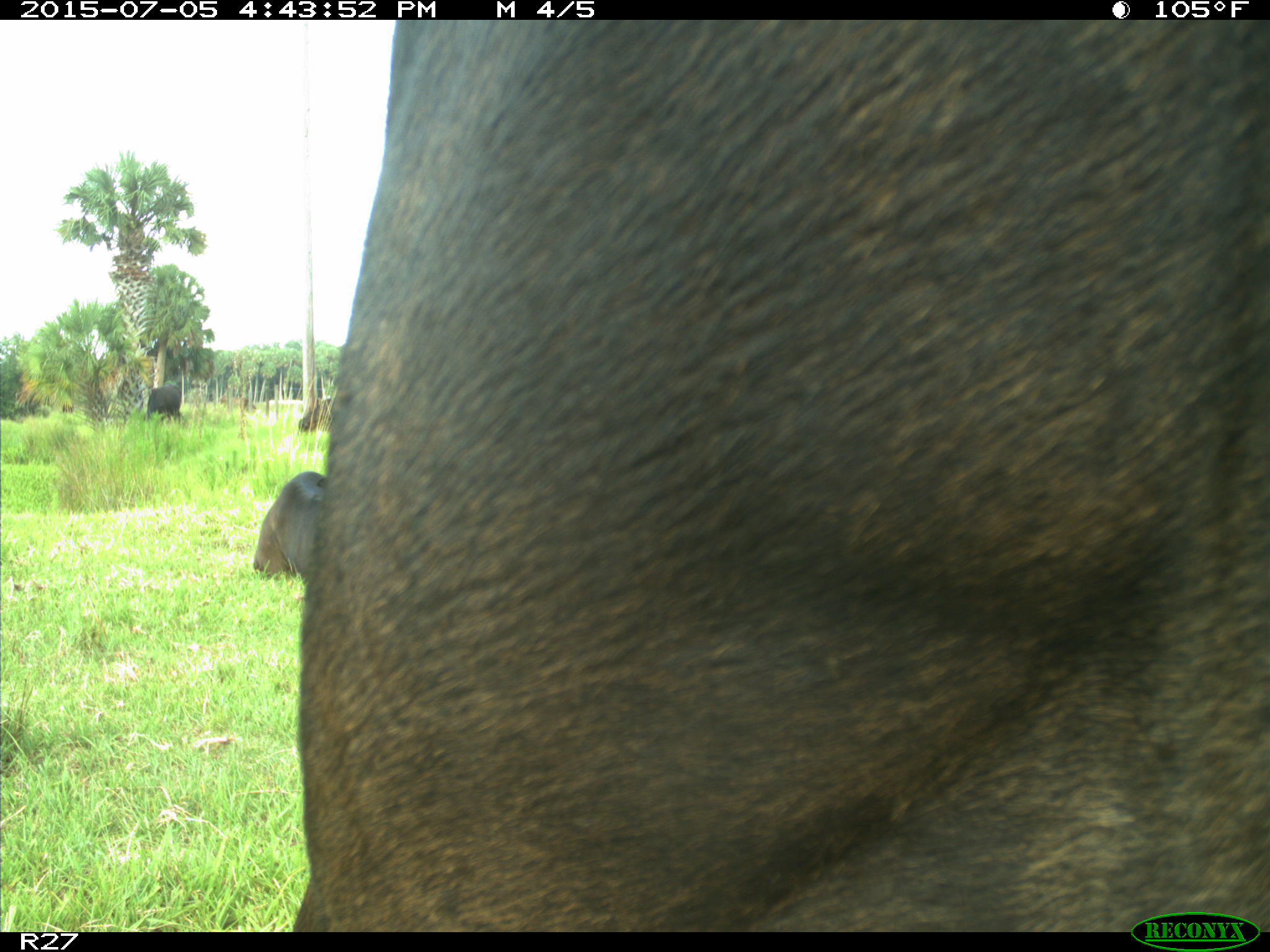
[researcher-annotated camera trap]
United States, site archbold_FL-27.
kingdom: Animalia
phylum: Chordata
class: Mammalia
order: Artiodactyla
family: Bovidae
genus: Bos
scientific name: Bos taurus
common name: domestic cow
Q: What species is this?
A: Bos taurus (domestic cow).